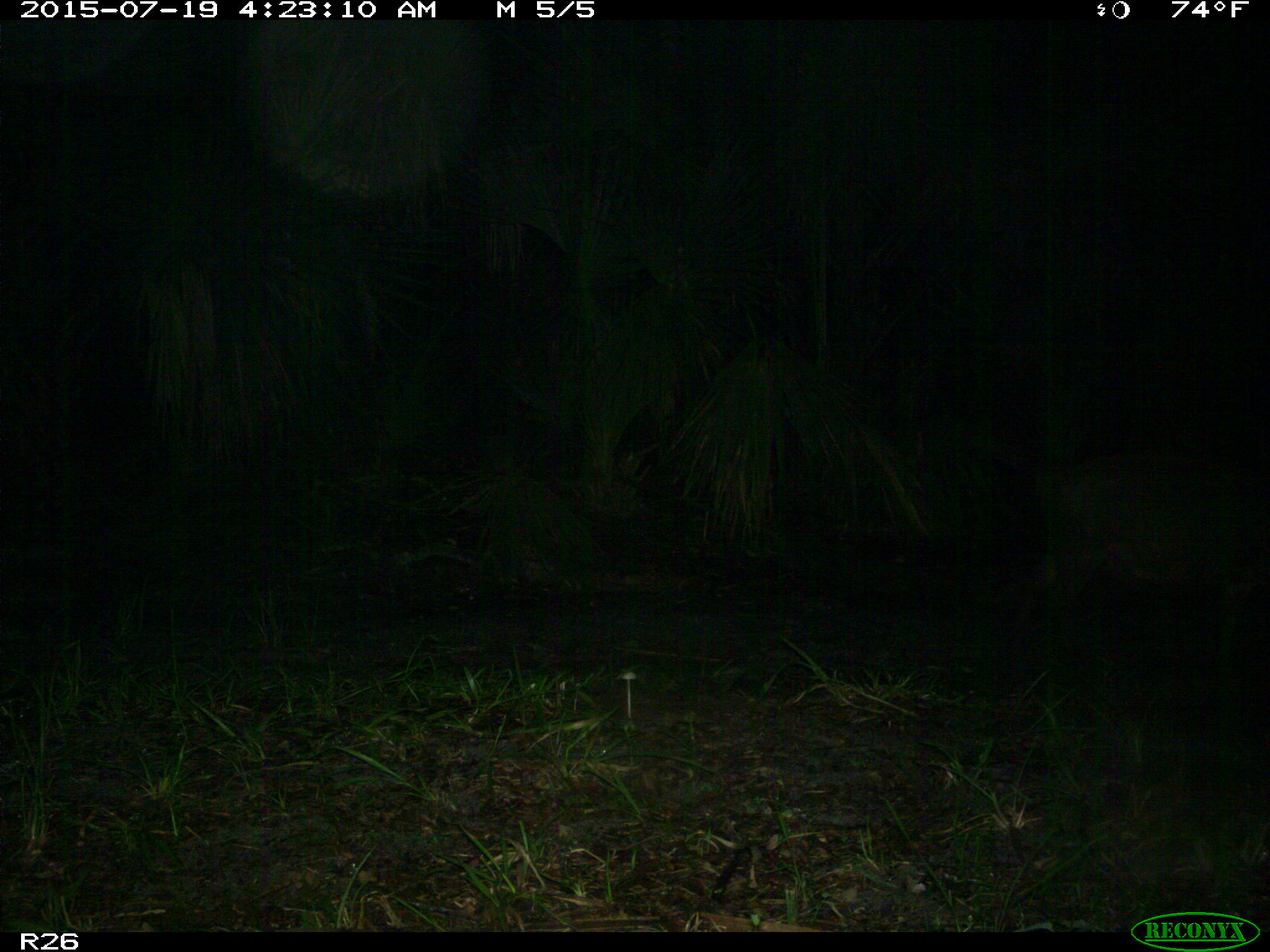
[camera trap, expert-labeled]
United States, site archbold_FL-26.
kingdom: Animalia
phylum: Chordata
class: Mammalia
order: Artiodactyla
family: Suidae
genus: Sus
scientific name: Sus scrofa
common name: wild boar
Sus scrofa (wild boar).